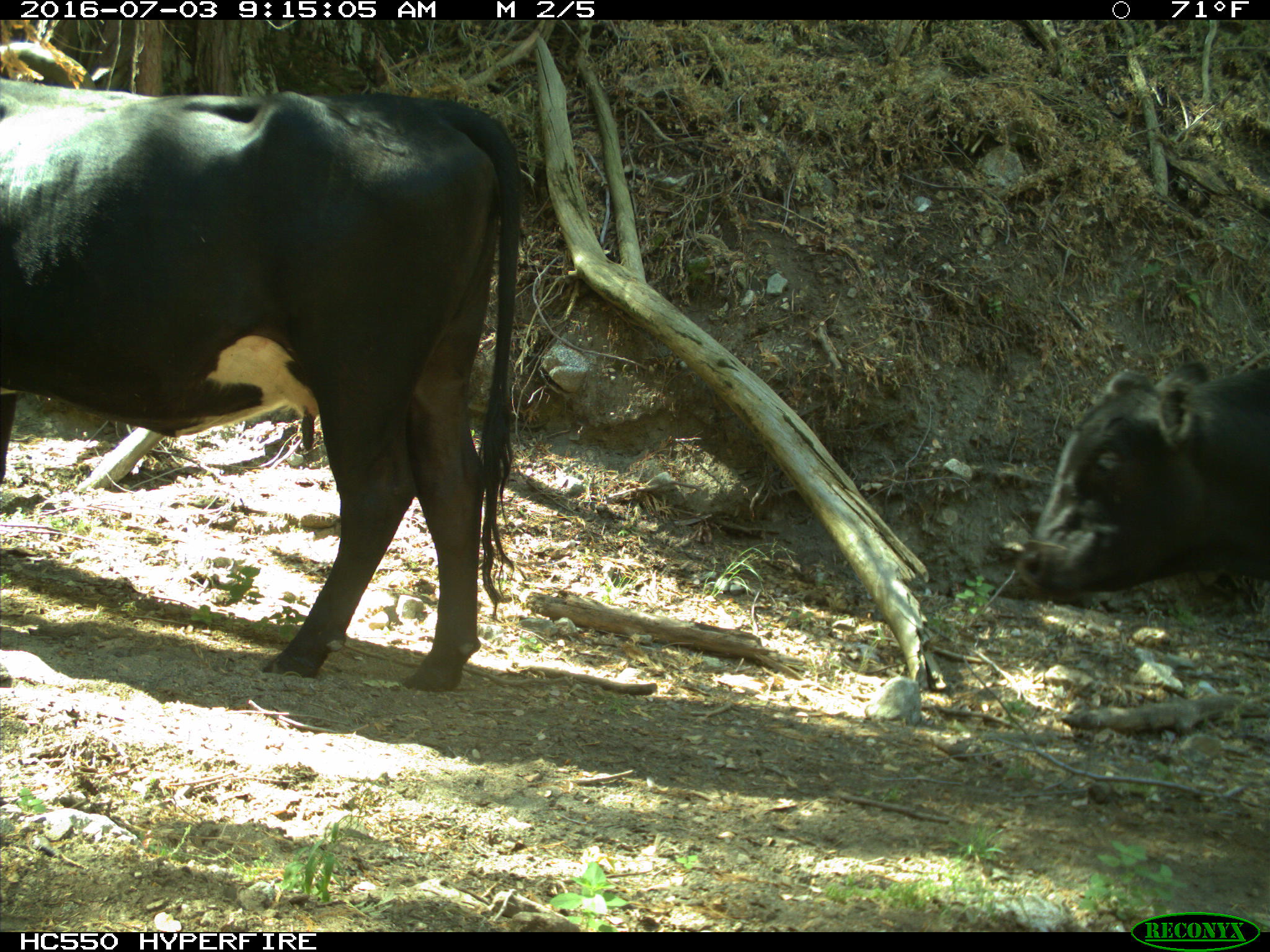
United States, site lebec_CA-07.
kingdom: Animalia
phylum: Chordata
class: Mammalia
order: Artiodactyla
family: Bovidae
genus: Bos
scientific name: Bos taurus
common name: domestic cow